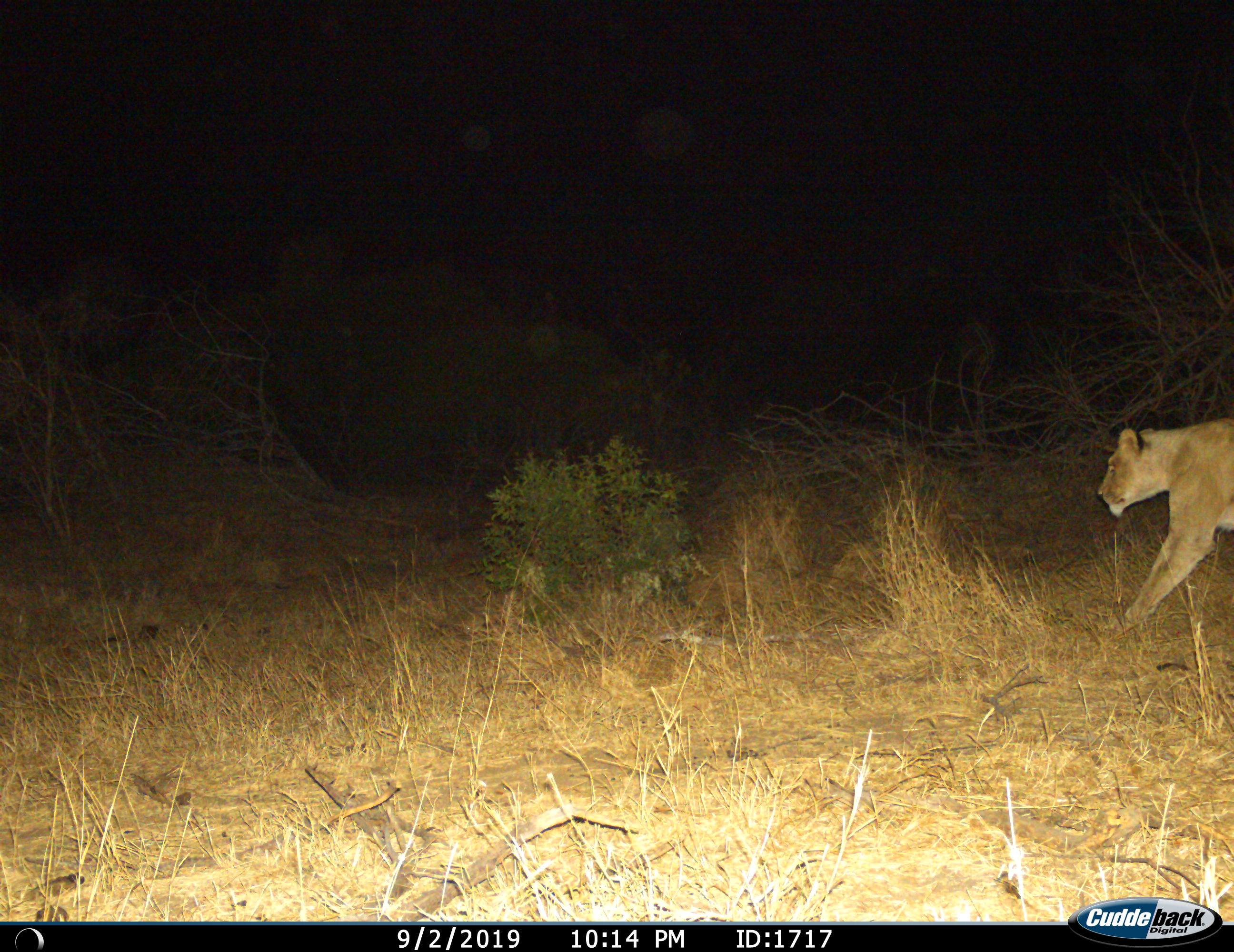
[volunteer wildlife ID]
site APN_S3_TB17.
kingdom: Animalia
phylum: Chordata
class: Mammalia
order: Carnivora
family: Felidae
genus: Panthera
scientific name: Panthera leo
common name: lion female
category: lionfemale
Lionfemale (lion female) (Panthera leo), count 1. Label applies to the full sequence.